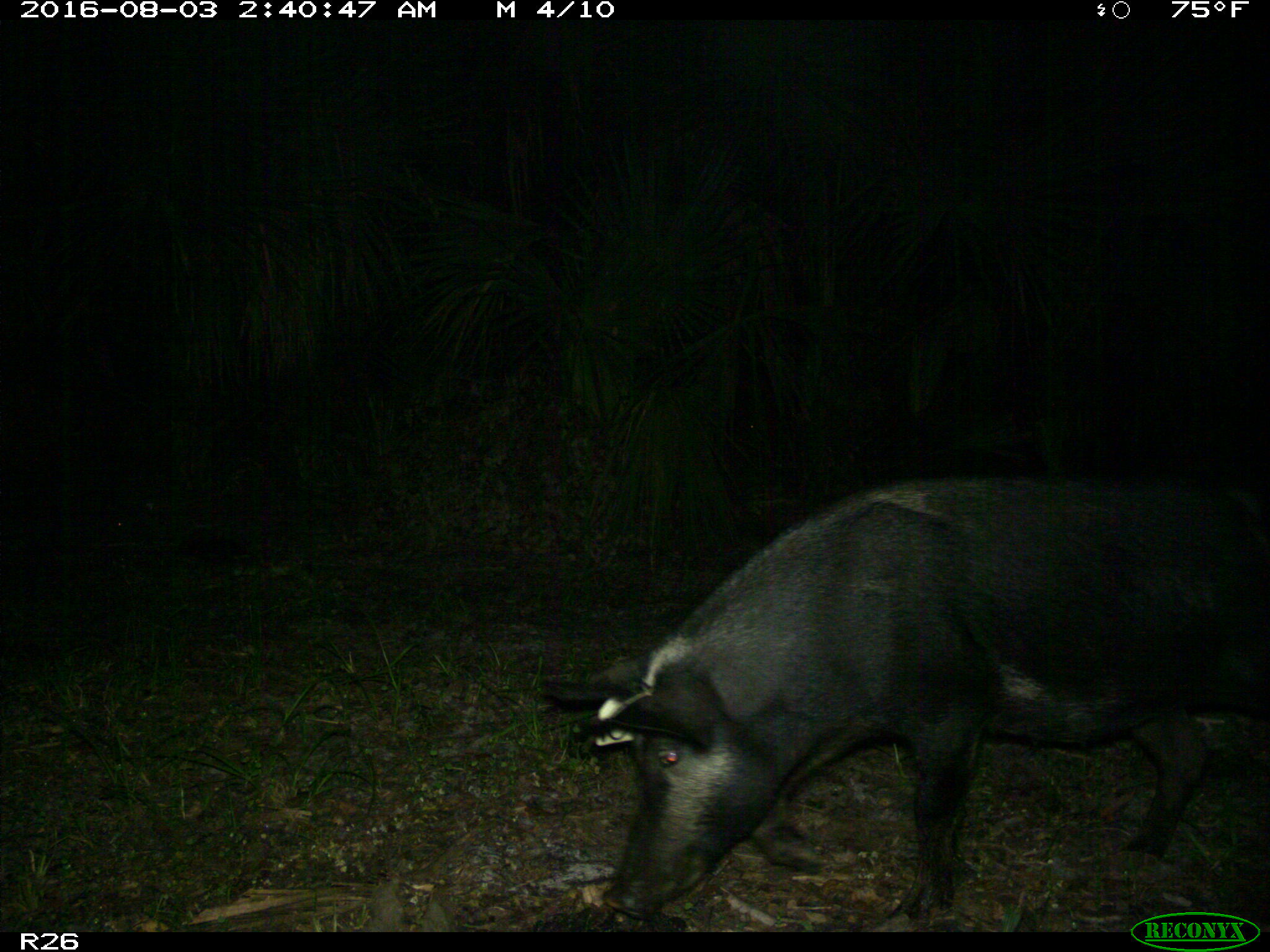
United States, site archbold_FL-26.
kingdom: Animalia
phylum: Chordata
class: Mammalia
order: Artiodactyla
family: Suidae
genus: Sus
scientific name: Sus scrofa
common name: wild boar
Sus scrofa (wild boar).